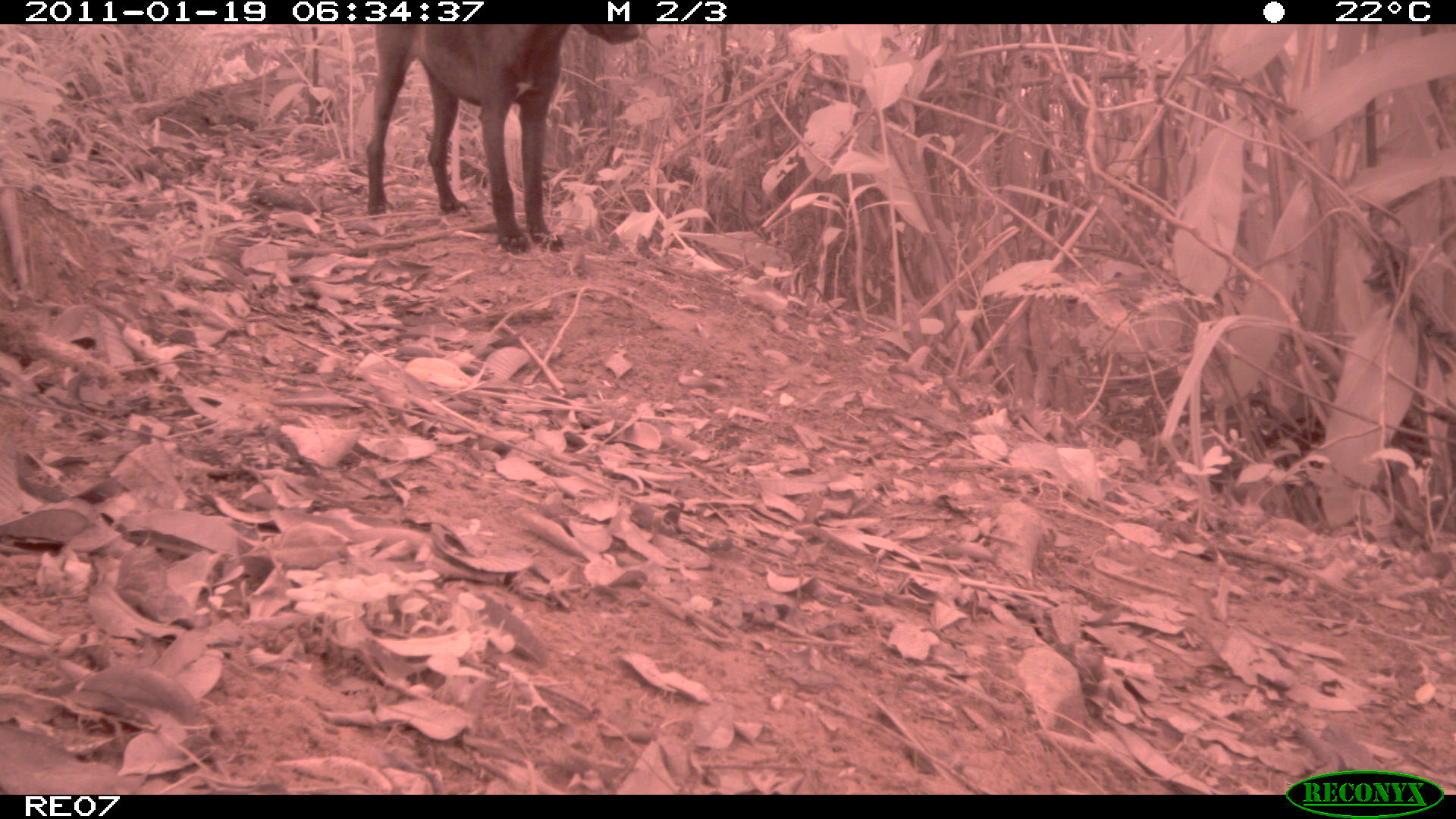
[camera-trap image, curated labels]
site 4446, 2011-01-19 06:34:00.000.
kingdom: Animalia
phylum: Chordata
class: Mammalia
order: Carnivora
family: Canidae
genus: Canis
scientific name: Canis familiaris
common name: domestic dog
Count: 1.